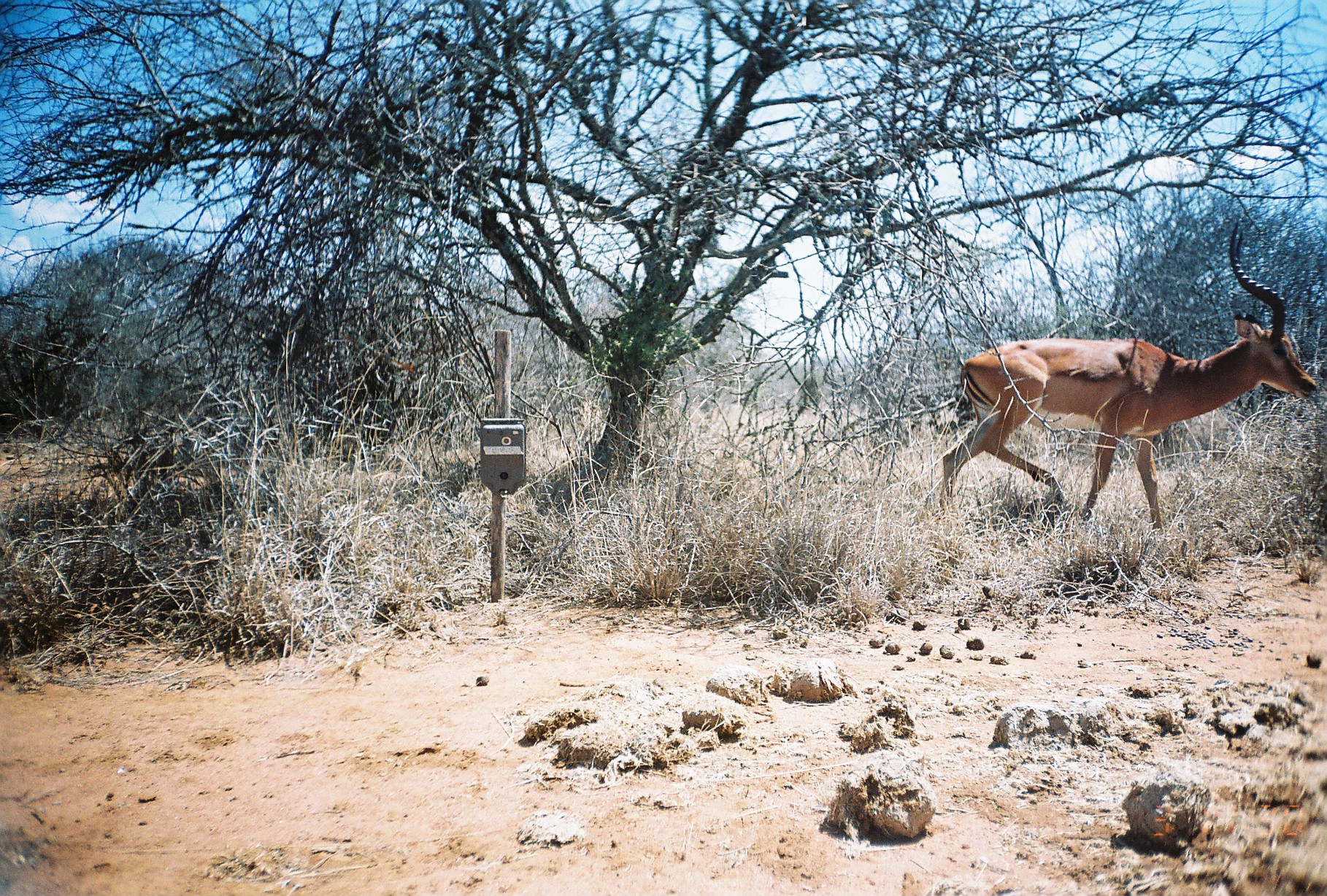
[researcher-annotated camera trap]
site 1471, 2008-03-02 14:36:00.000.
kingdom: Animalia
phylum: Chordata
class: Mammalia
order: Artiodactyla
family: Bovidae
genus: Aepyceros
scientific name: Aepyceros melampus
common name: impala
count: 1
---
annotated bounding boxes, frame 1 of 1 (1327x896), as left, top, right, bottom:
aepyceros melampus: 940, 220, 1317, 536